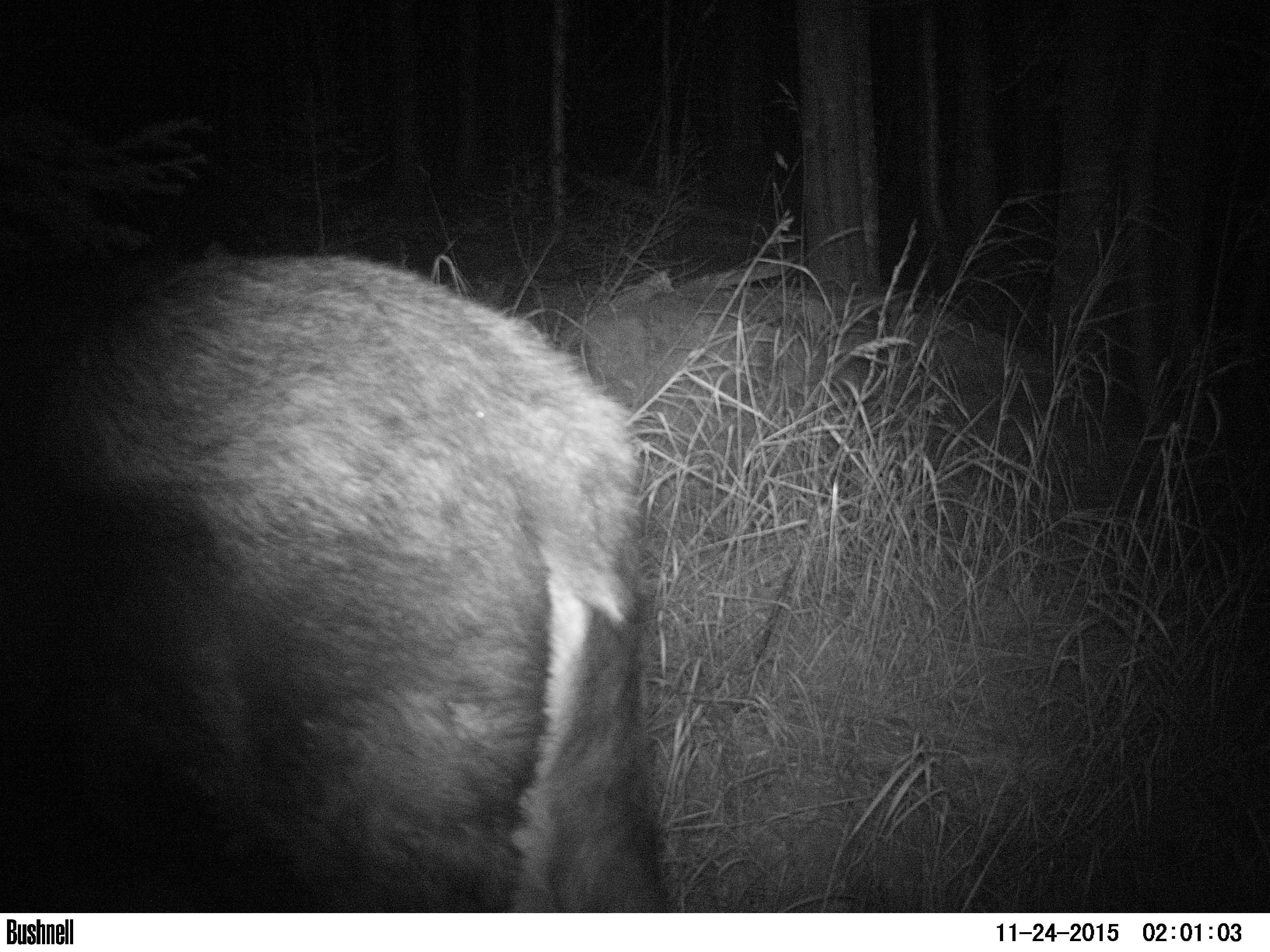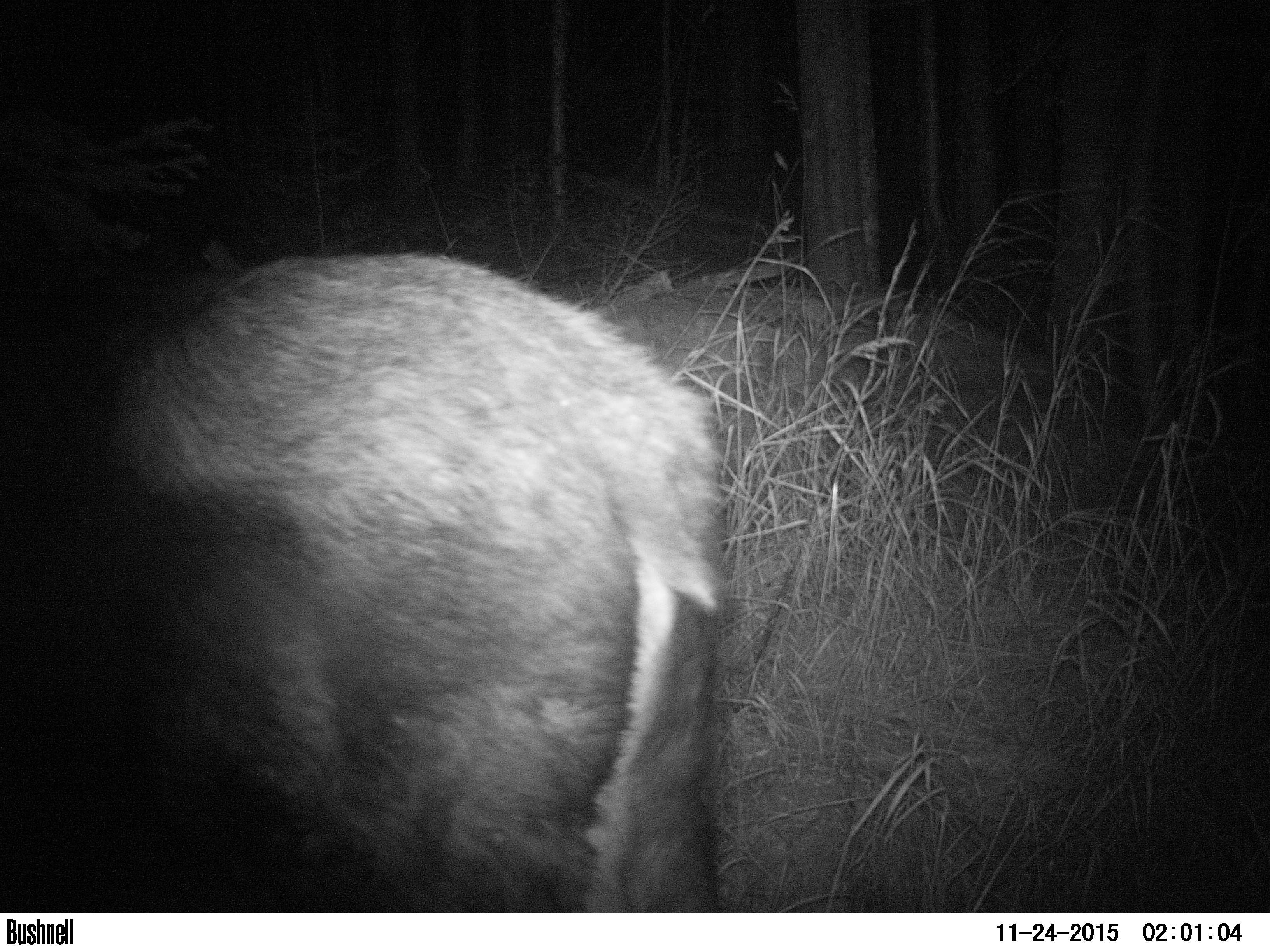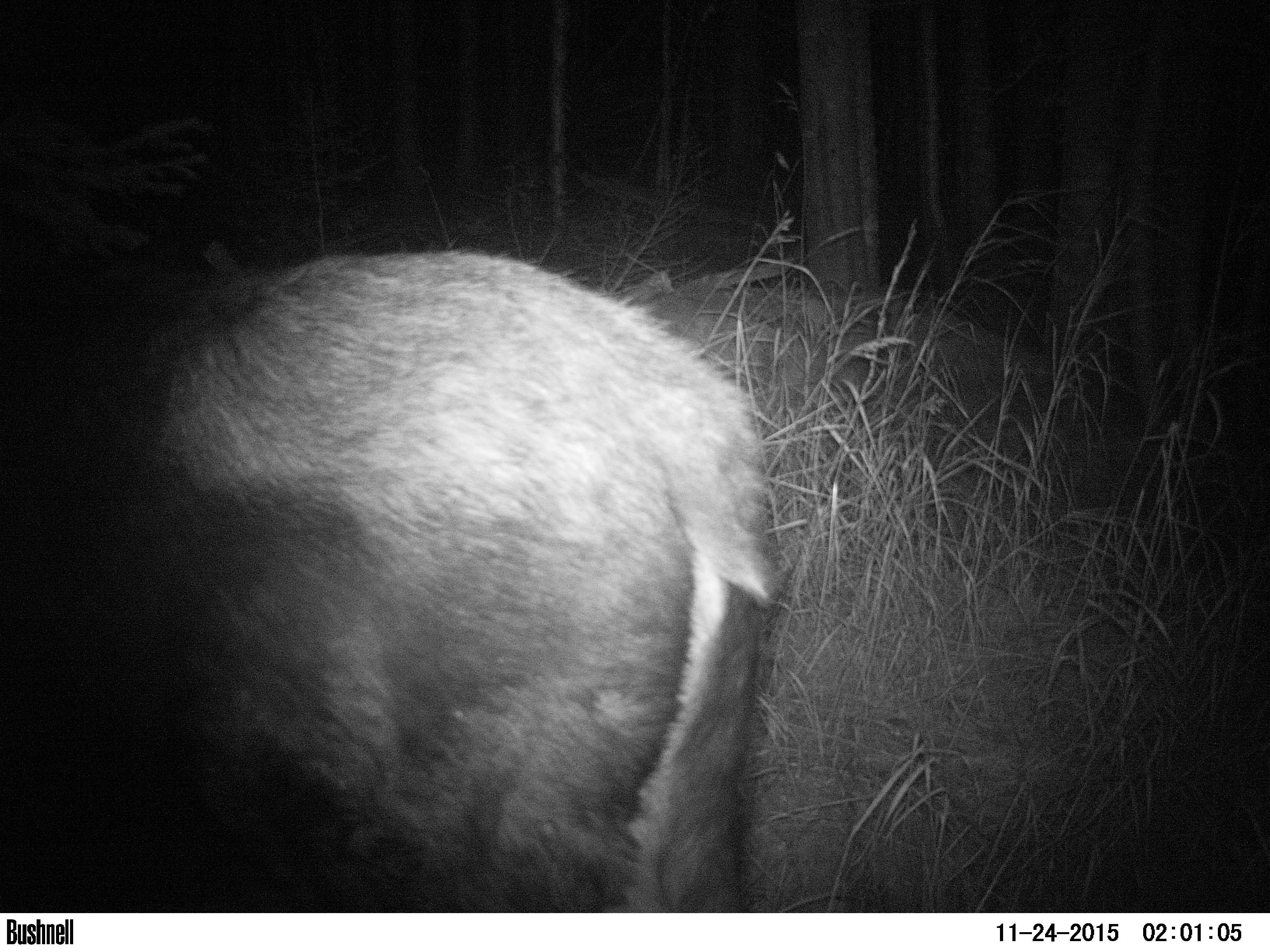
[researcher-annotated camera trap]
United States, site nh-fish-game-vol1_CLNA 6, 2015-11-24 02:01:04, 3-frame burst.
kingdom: Animalia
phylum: Chordata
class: Mammalia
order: Artiodactyla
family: Cervidae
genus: Alces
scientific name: Alces alces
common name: moose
Moose (Alces alces).